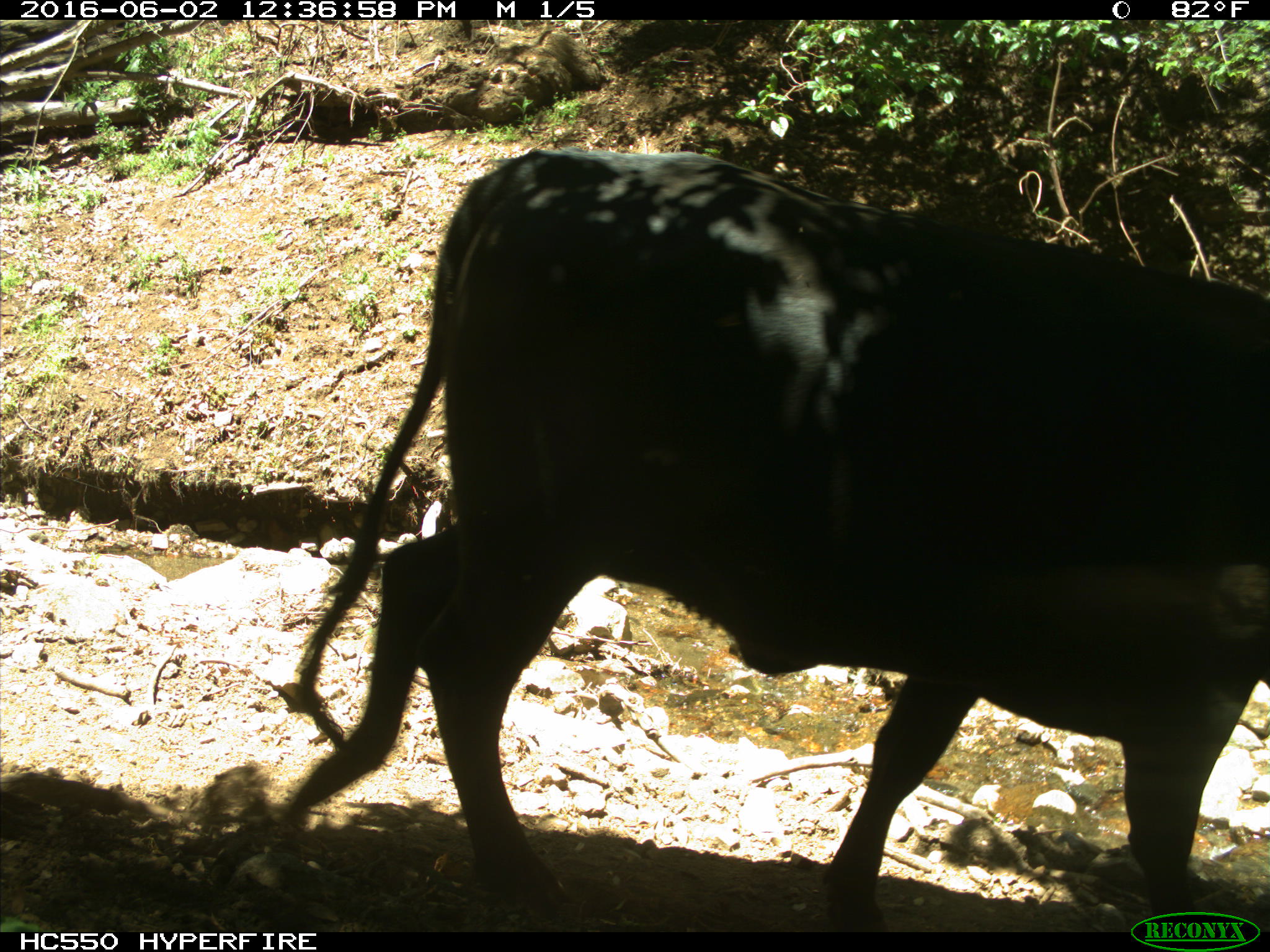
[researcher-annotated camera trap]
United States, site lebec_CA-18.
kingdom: Animalia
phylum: Chordata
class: Mammalia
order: Artiodactyla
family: Bovidae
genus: Bos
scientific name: Bos taurus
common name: domestic cow